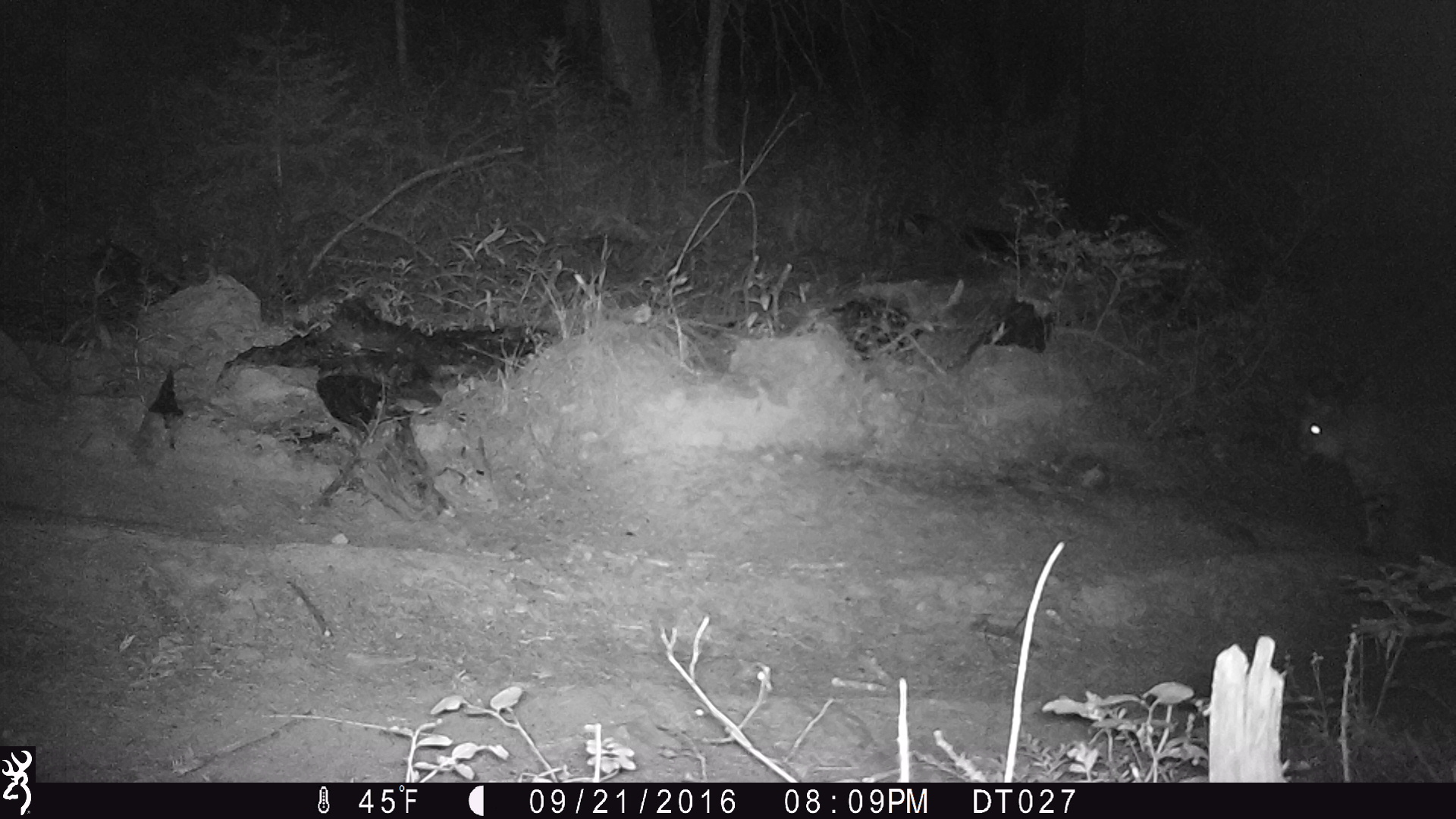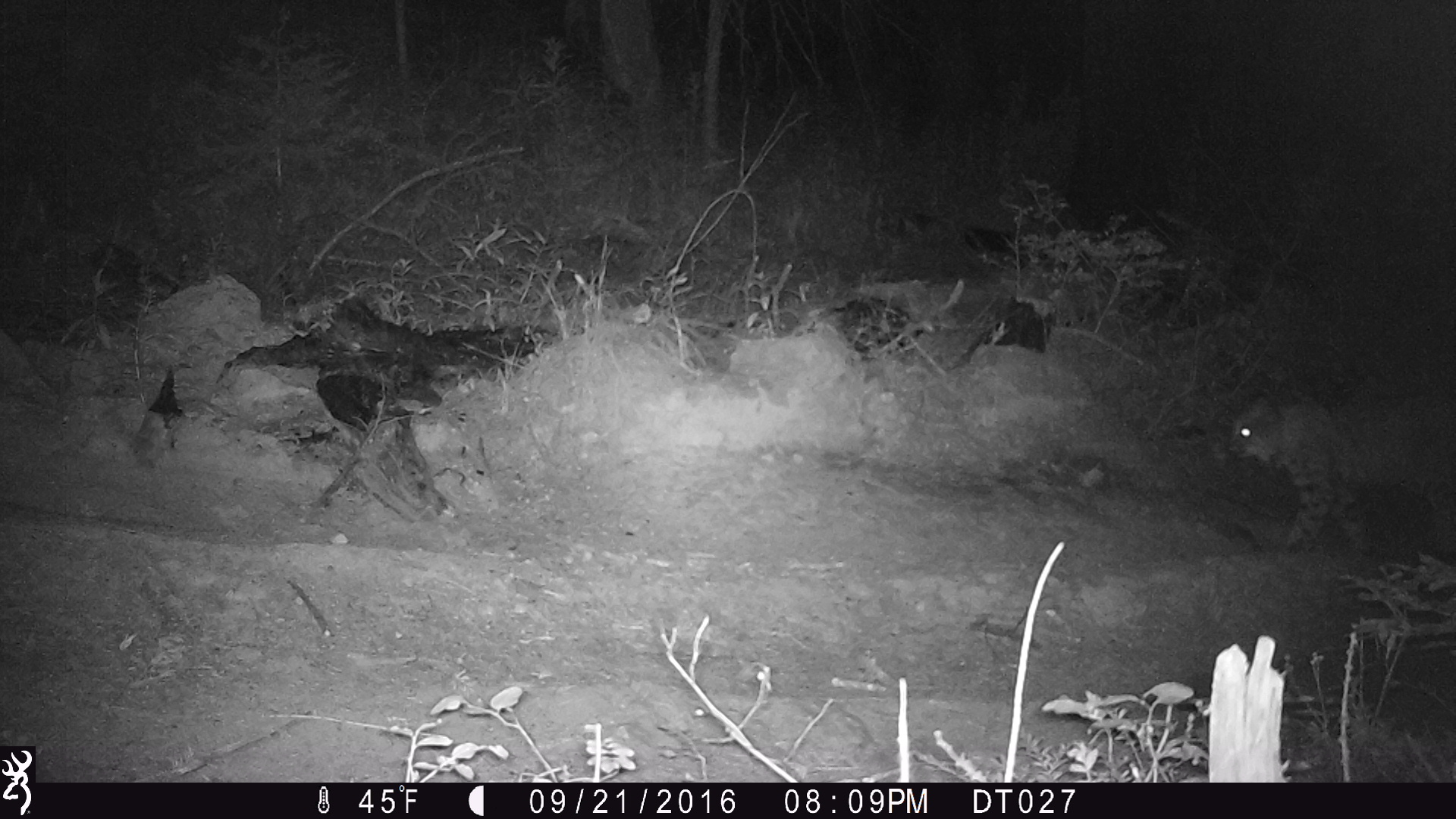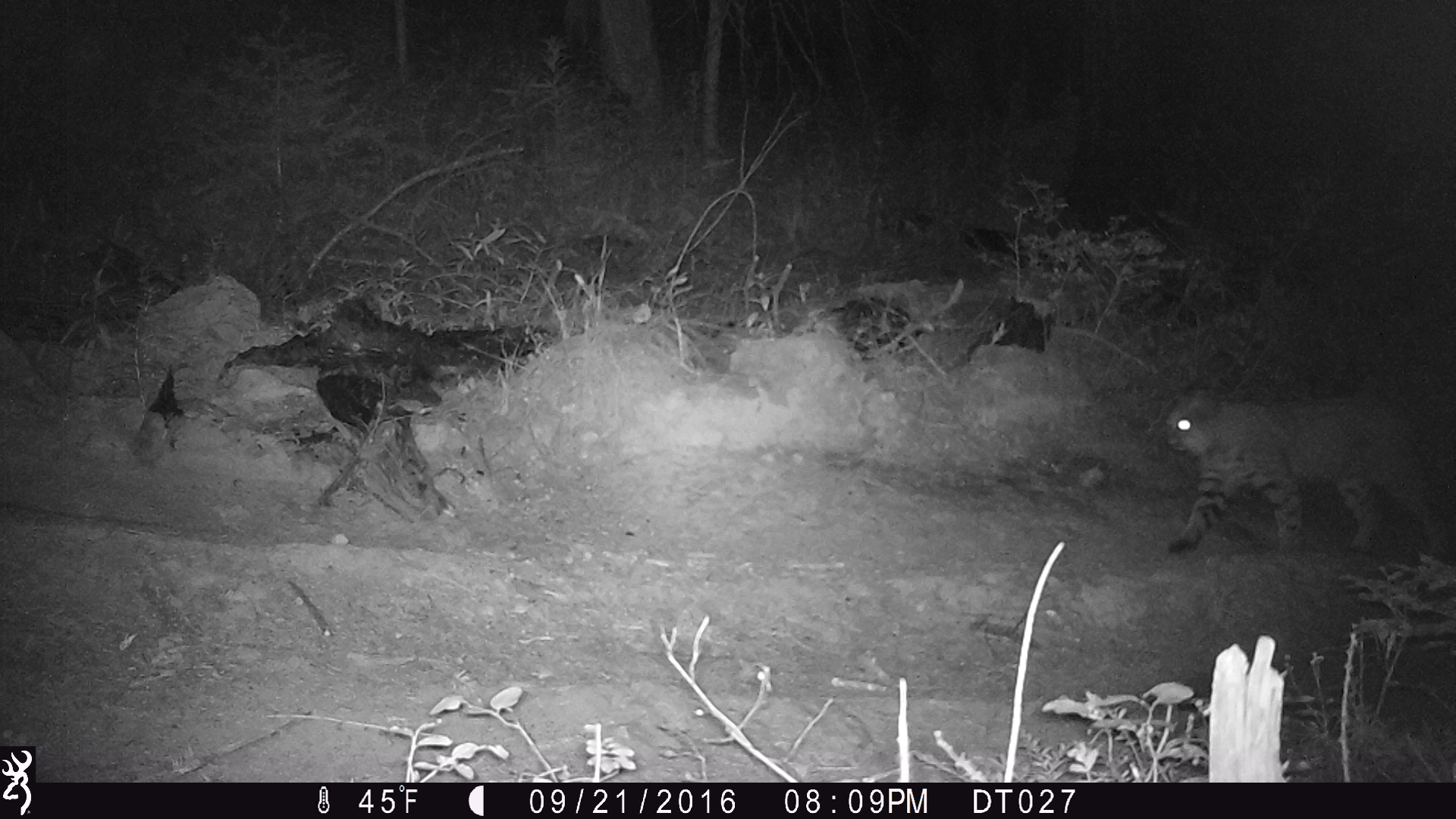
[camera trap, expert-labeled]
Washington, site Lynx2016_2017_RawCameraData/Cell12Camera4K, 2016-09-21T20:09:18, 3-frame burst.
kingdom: Animalia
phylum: Chordata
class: Mammalia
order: Carnivora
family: Felidae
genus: Lynx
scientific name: Lynx rufus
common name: bobcat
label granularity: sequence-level